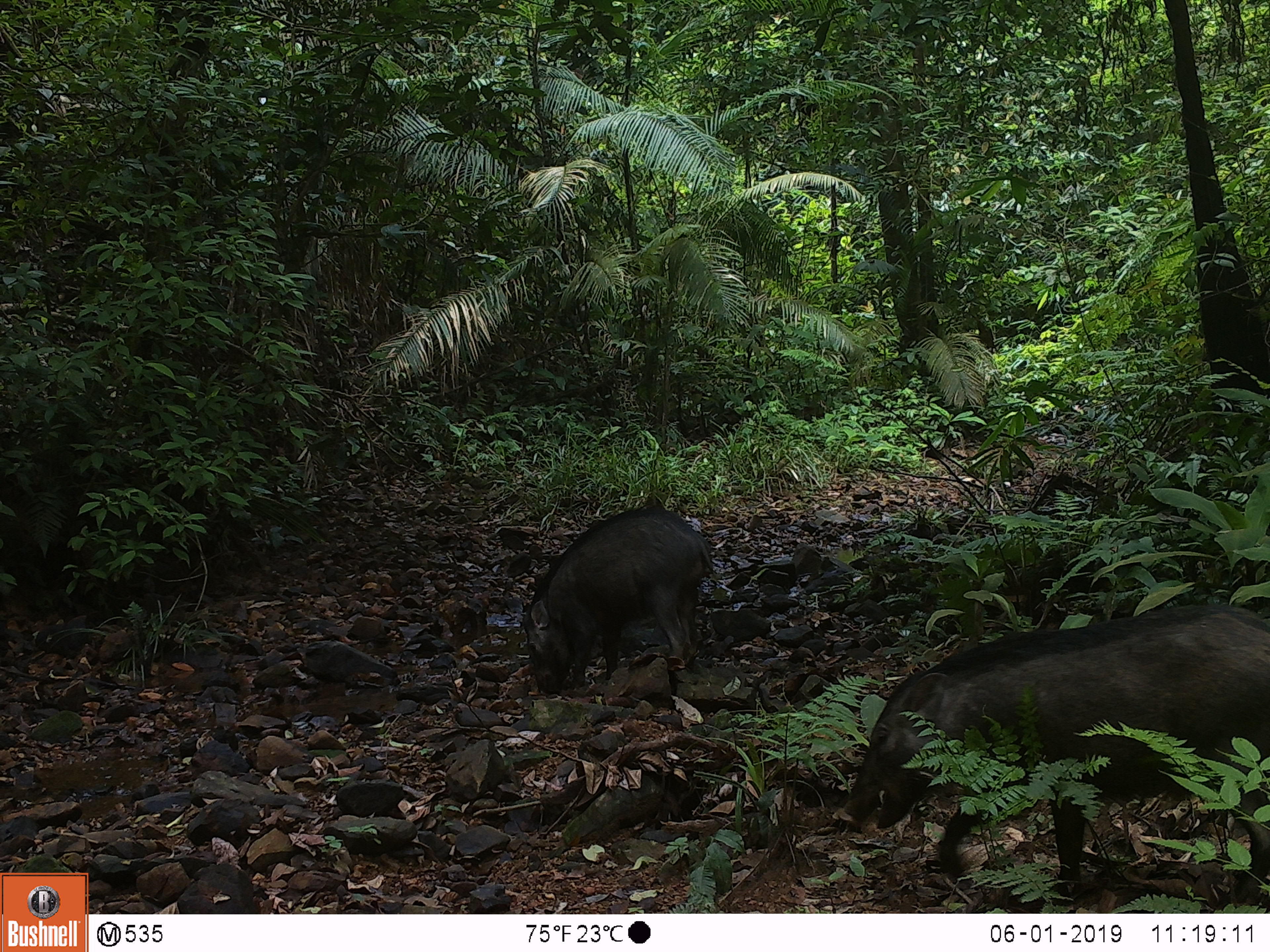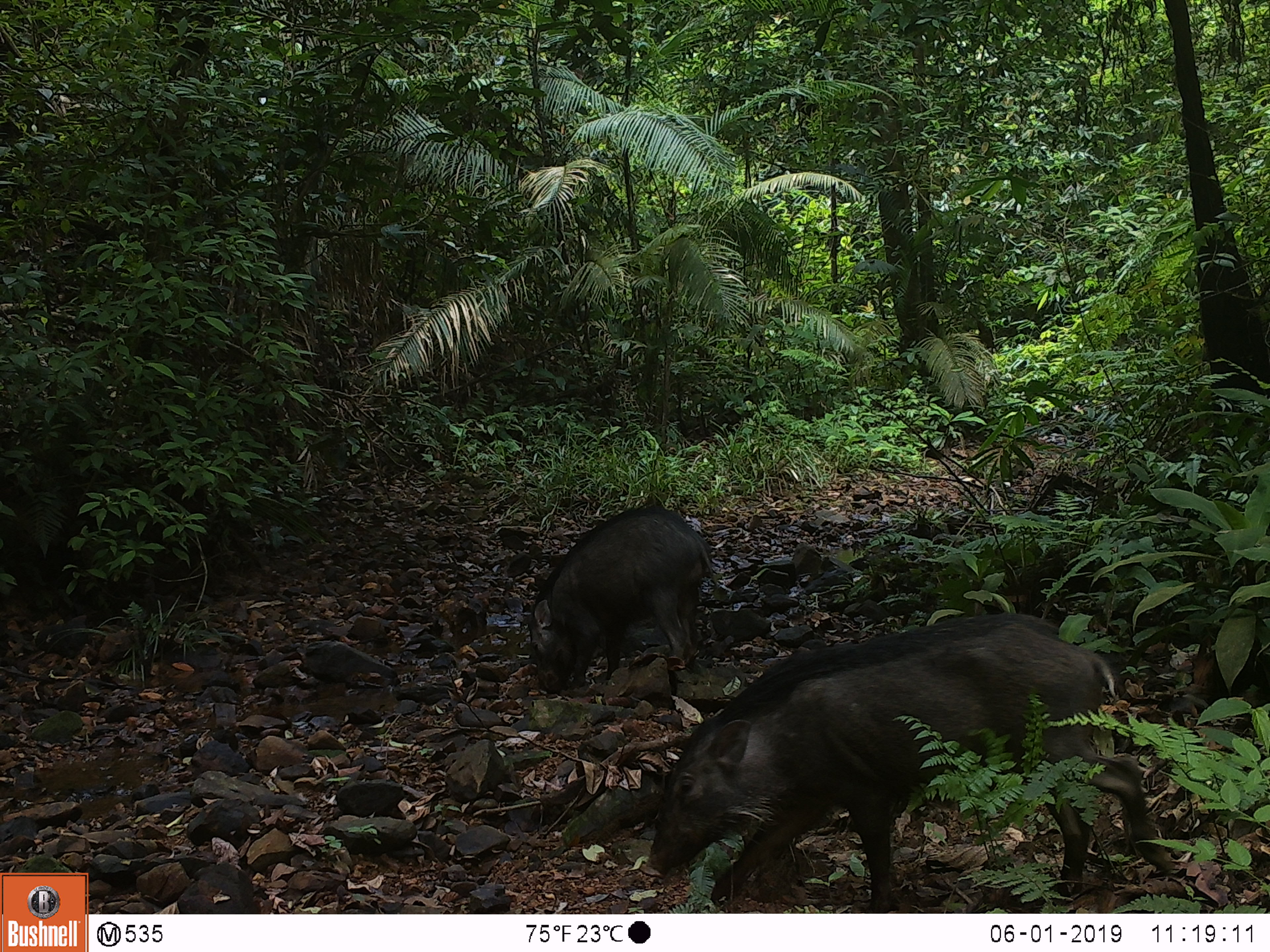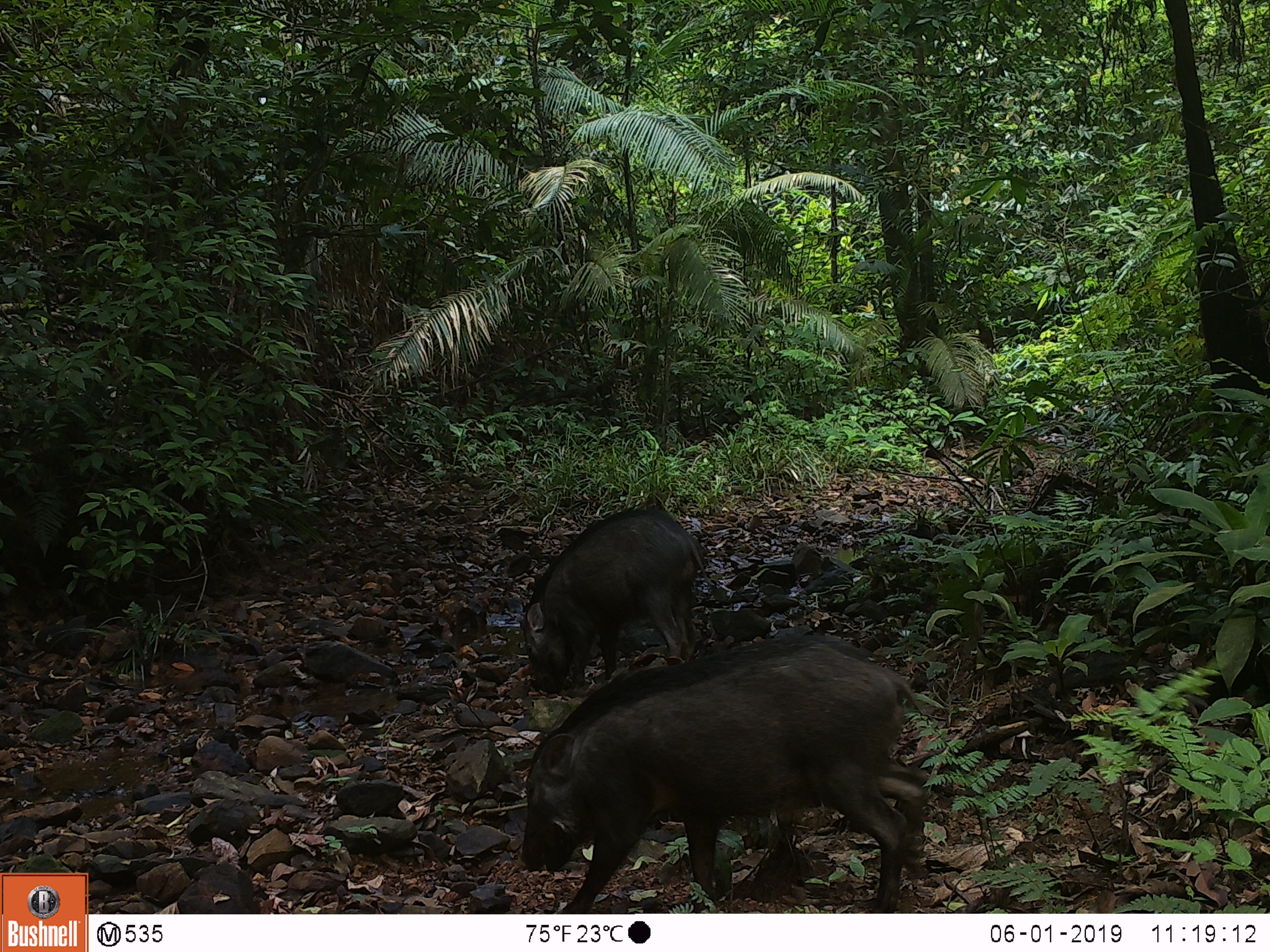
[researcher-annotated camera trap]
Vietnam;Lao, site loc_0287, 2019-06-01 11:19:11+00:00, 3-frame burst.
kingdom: Animalia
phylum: Chordata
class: Mammalia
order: Artiodactyla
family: Suidae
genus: Sus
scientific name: Sus scrofa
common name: eurasian wild pig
Eurasian wild pig (Sus scrofa). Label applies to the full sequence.